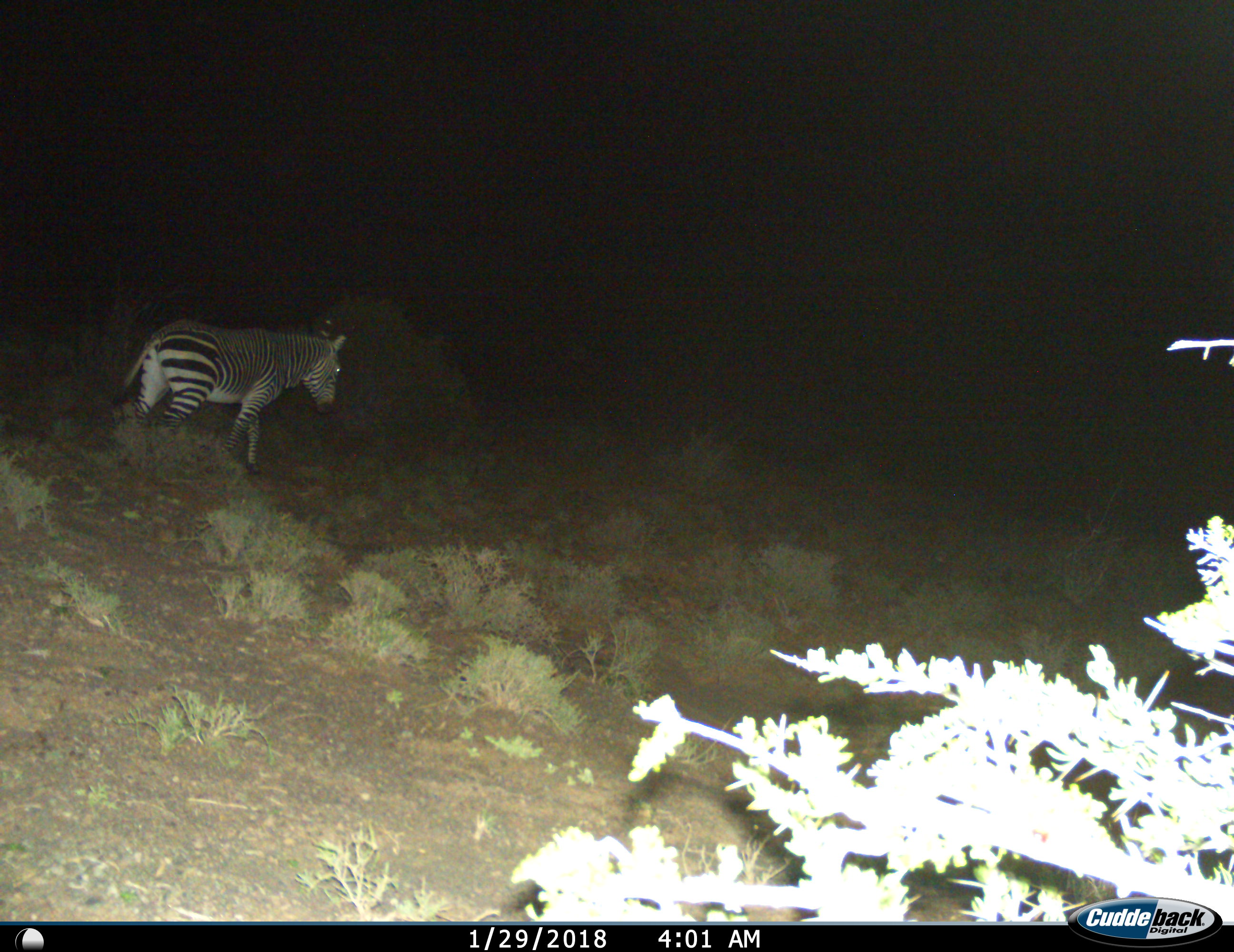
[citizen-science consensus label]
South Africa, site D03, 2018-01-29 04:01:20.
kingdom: Animalia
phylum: Chordata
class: Mammalia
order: Perissodactyla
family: Equidae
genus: Equus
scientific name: Equus zebra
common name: mountain zebra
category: zebramountain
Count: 1.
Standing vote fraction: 33%.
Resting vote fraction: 0%.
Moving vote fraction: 78%.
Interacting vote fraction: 0%.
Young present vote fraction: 0%.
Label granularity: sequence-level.